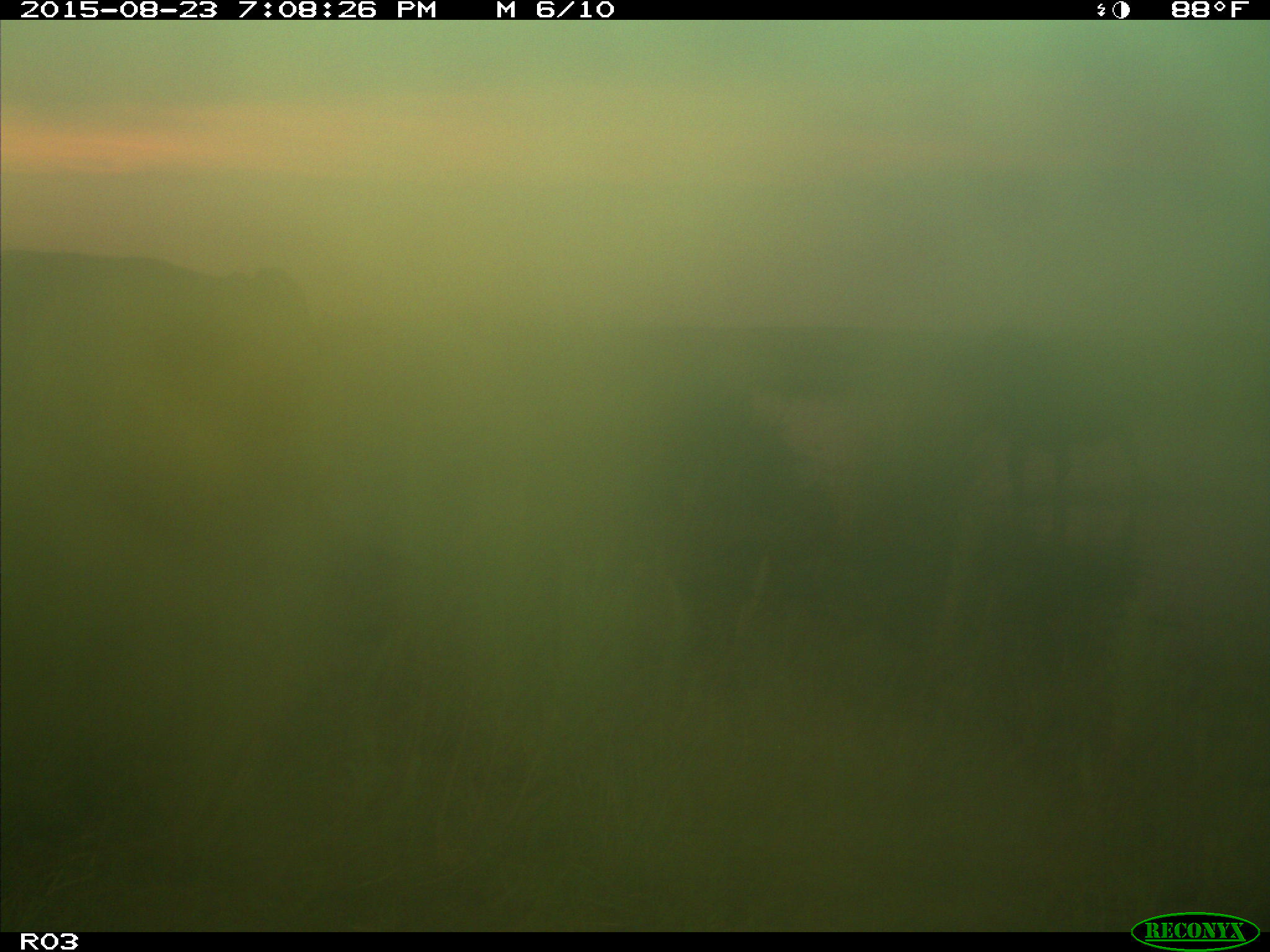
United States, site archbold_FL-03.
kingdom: Animalia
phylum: Chordata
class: Mammalia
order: Artiodactyla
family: Bovidae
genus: Bos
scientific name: Bos taurus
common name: domestic cow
Bos taurus (domestic cow).